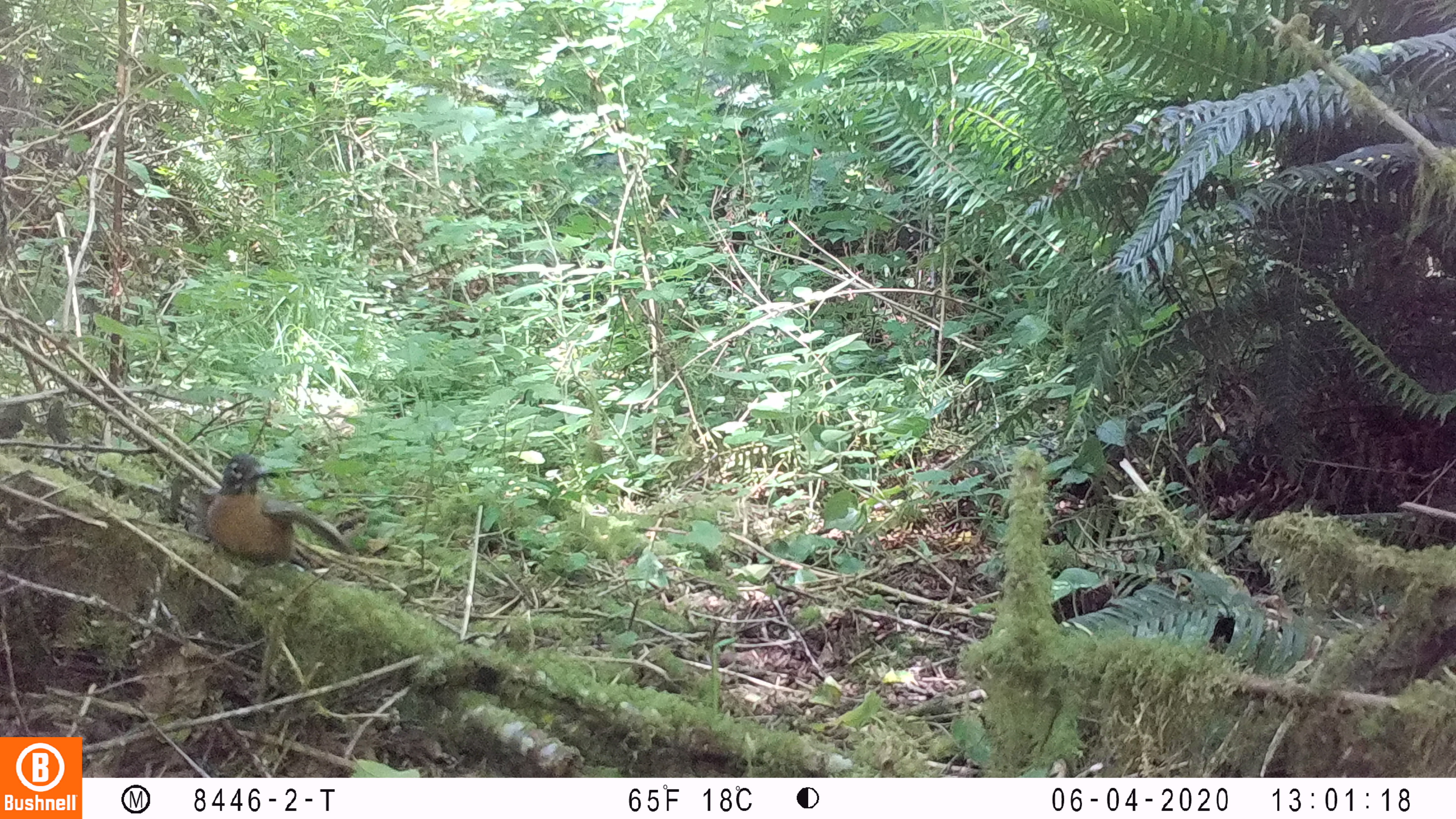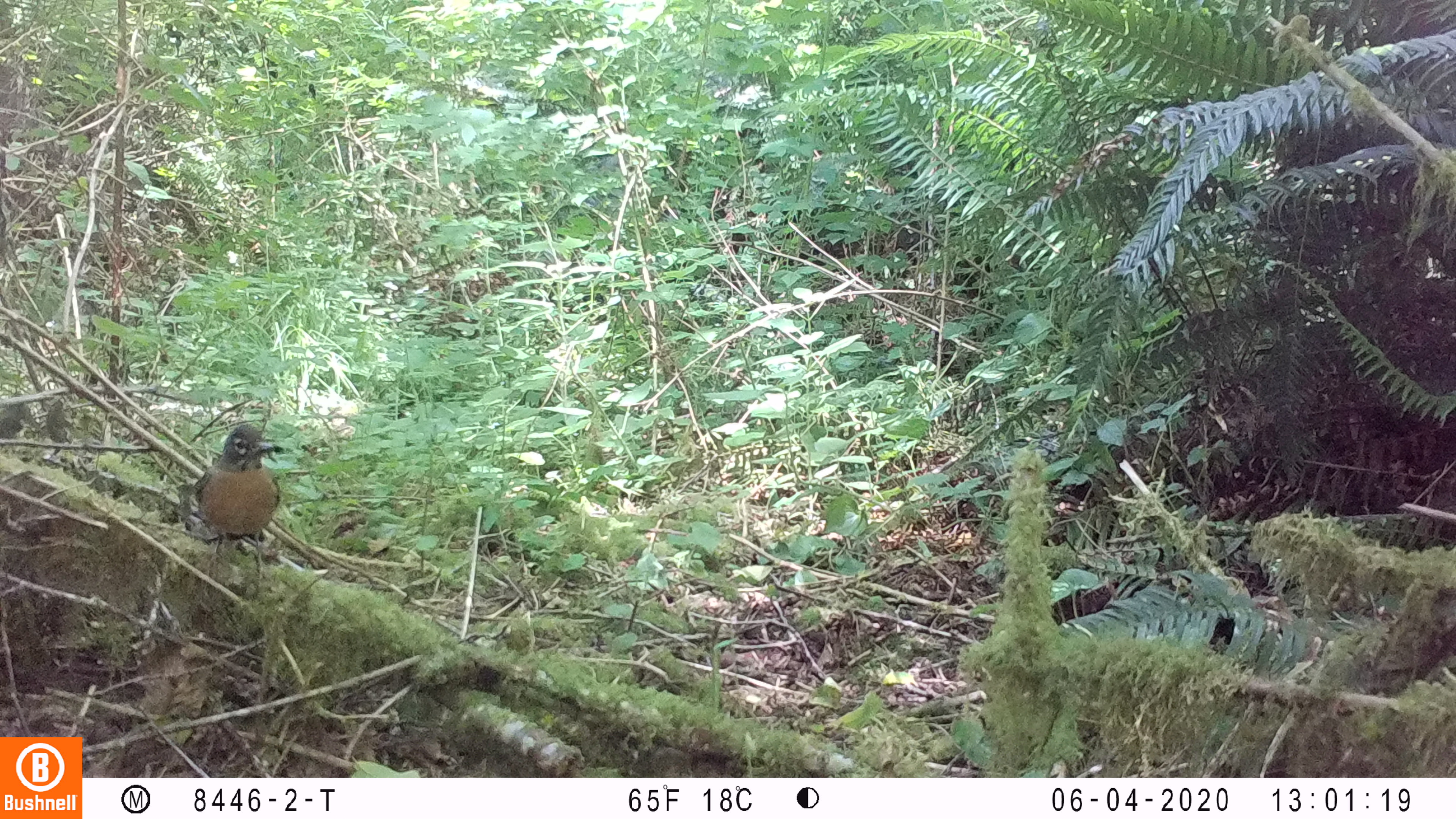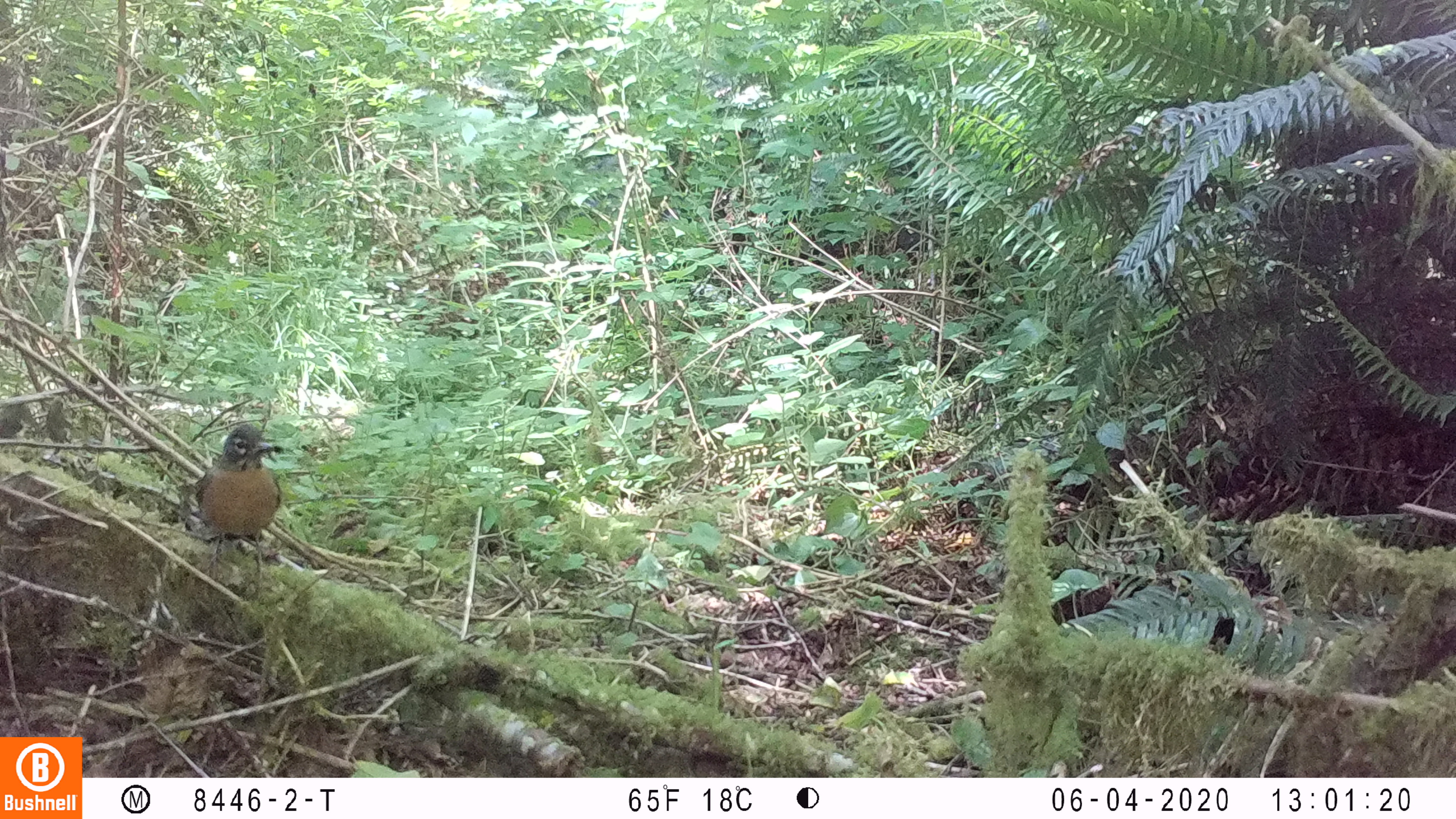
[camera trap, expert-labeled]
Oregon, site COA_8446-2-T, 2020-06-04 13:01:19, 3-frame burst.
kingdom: Animalia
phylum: Chordata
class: Aves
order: Passeriformes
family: Turdidae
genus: Turdus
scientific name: Turdus migratorius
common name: american robin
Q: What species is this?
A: American robin (Turdus migratorius).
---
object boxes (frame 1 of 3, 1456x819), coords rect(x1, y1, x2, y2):
american robin: rect(193, 439, 360, 589)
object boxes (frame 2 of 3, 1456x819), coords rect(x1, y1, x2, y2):
american robin: rect(175, 416, 288, 580)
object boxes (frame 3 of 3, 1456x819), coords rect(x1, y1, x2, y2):
american robin: rect(178, 417, 286, 582)